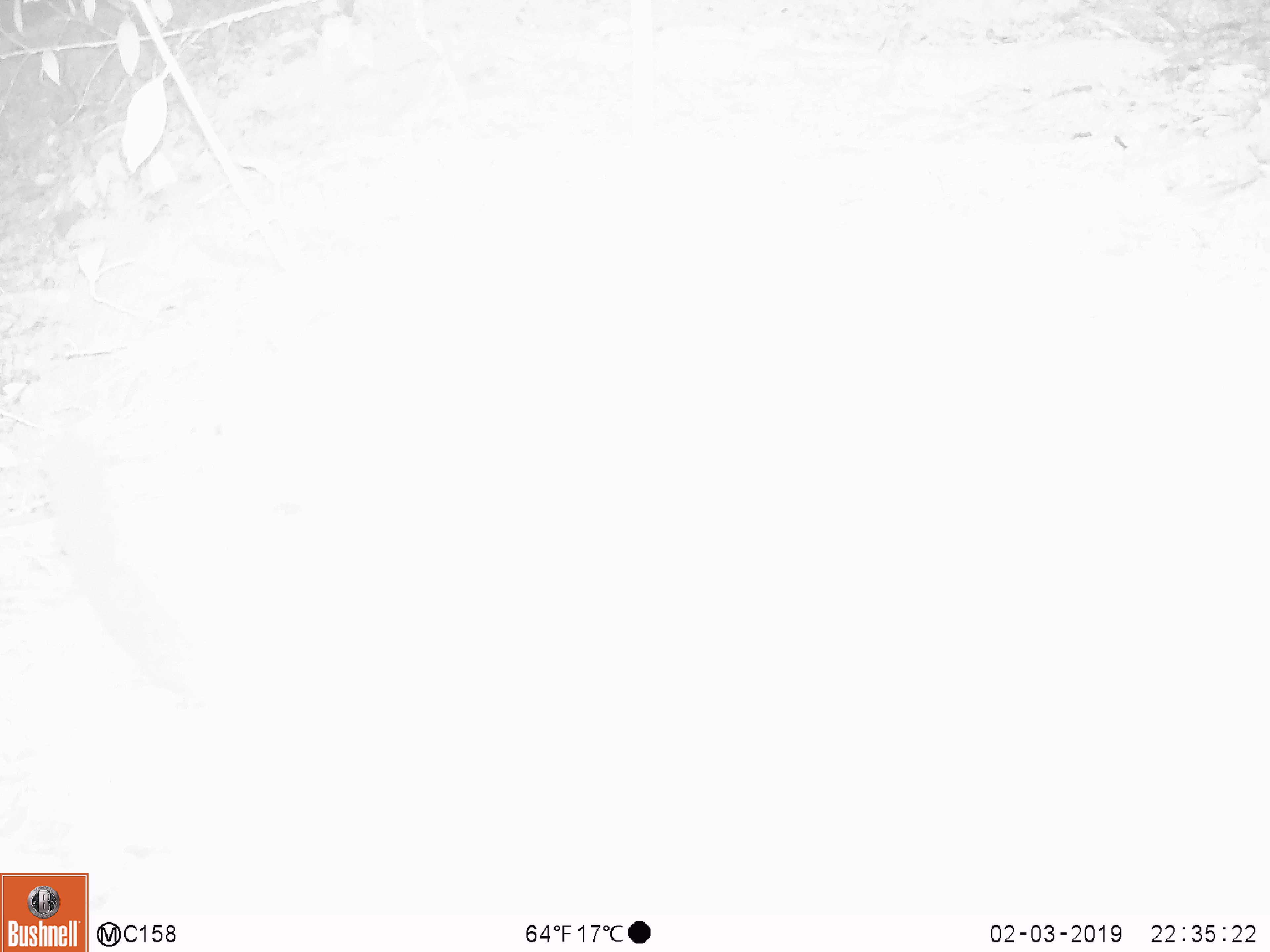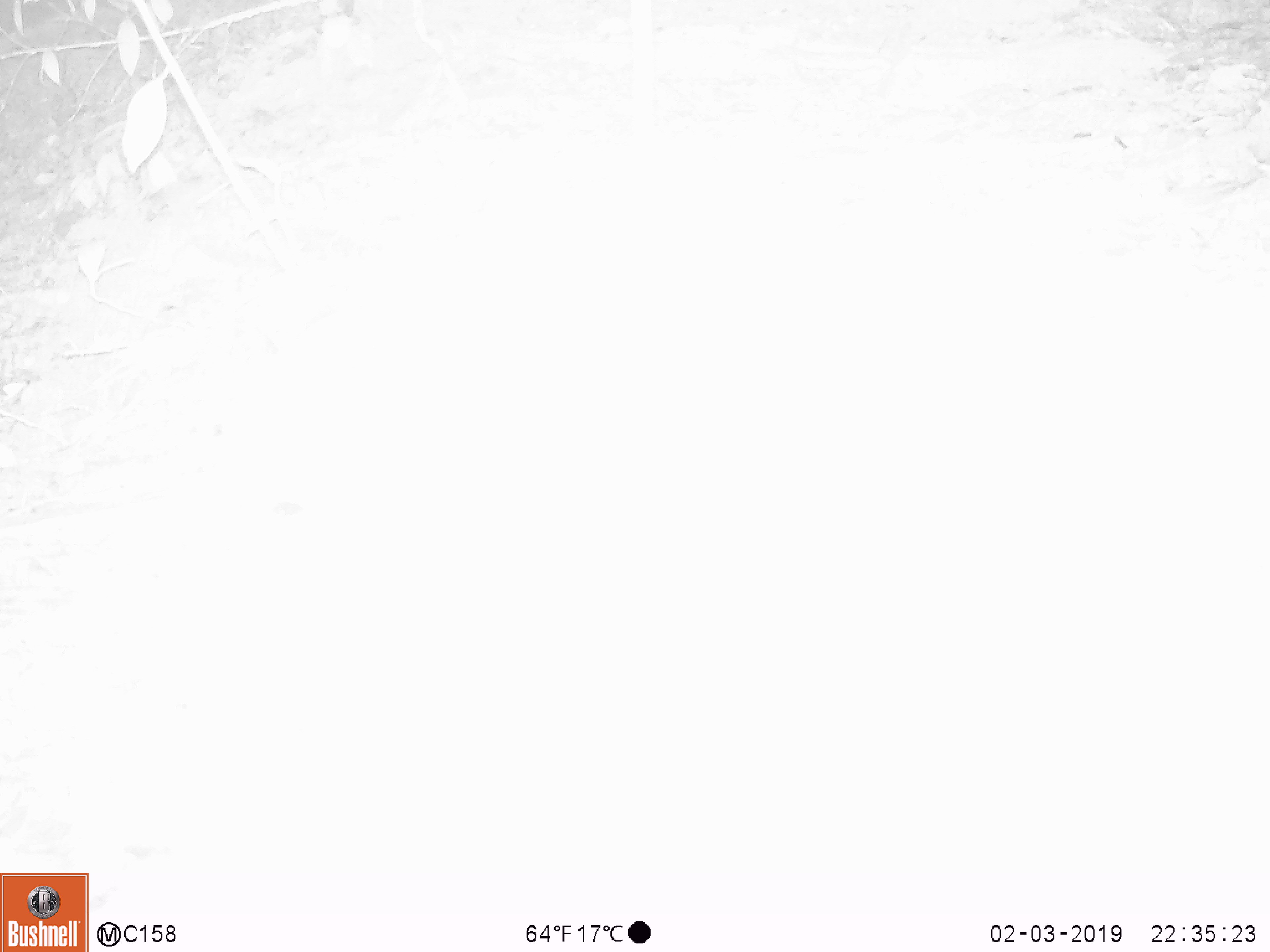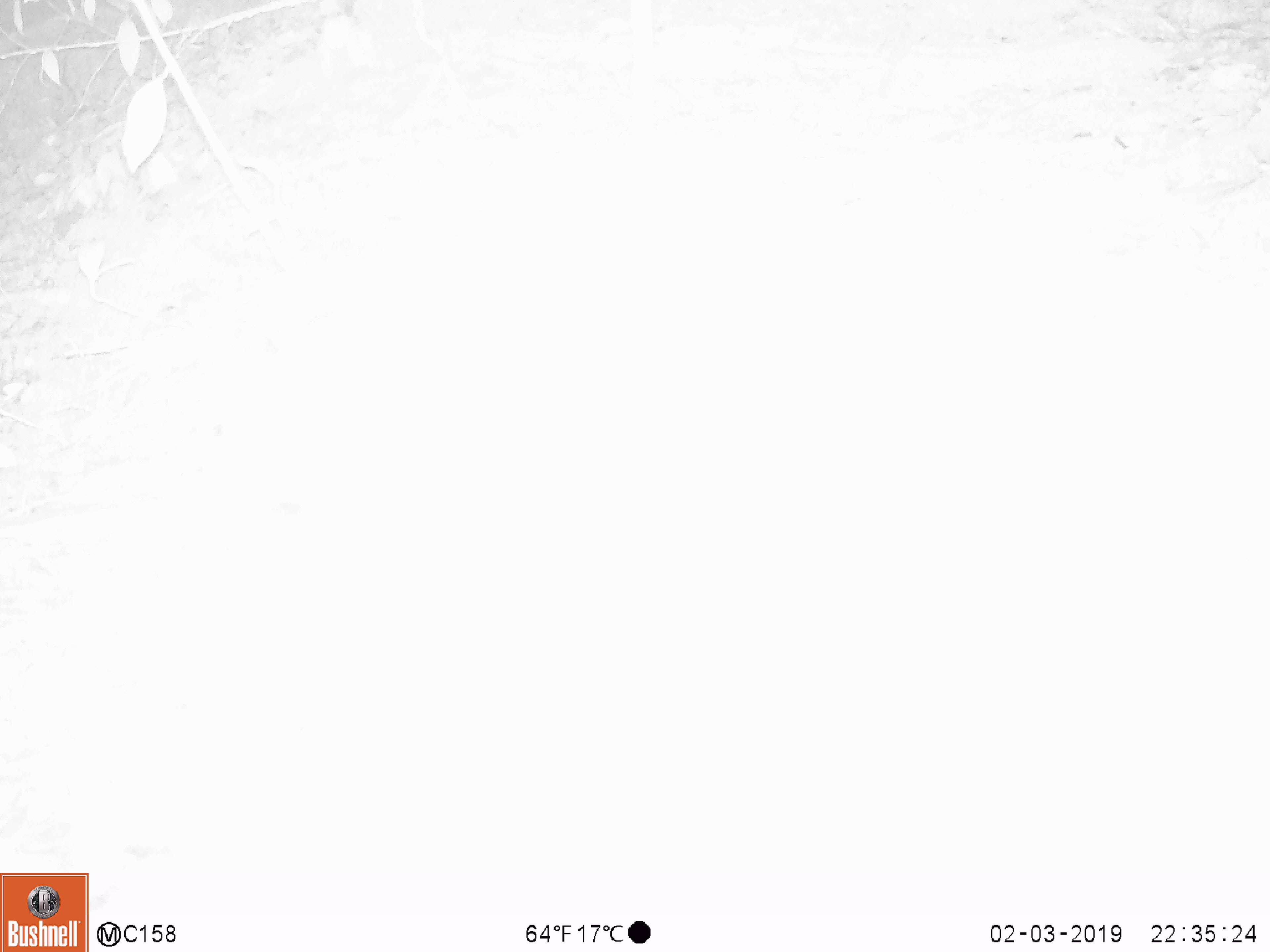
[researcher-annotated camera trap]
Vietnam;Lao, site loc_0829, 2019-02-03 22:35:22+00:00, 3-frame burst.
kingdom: Animalia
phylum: Chordata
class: Mammalia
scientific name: Mammalia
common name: mammal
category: unidentified mammal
Unidentified mammal (mammal) (Mammalia). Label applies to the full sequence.